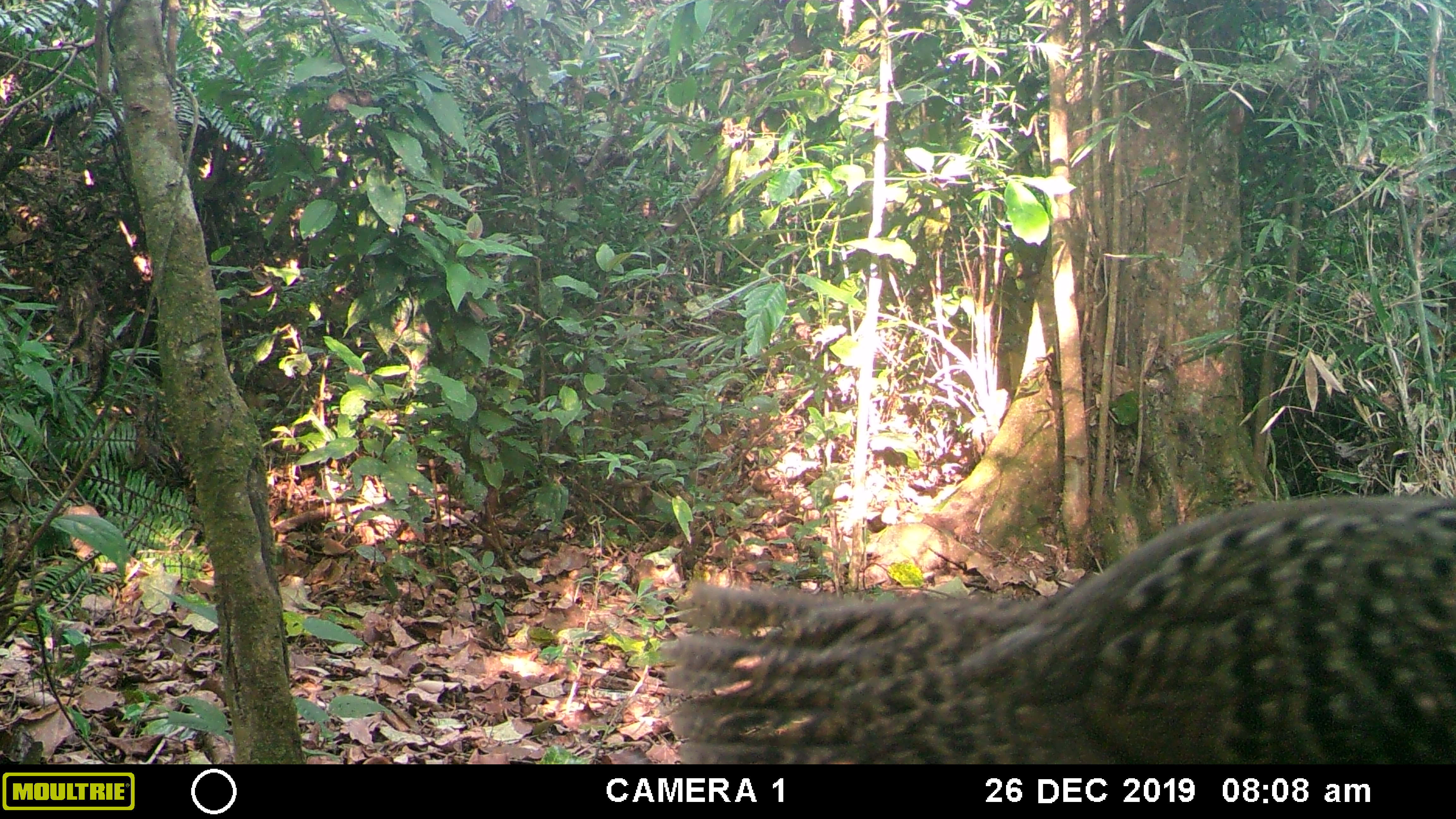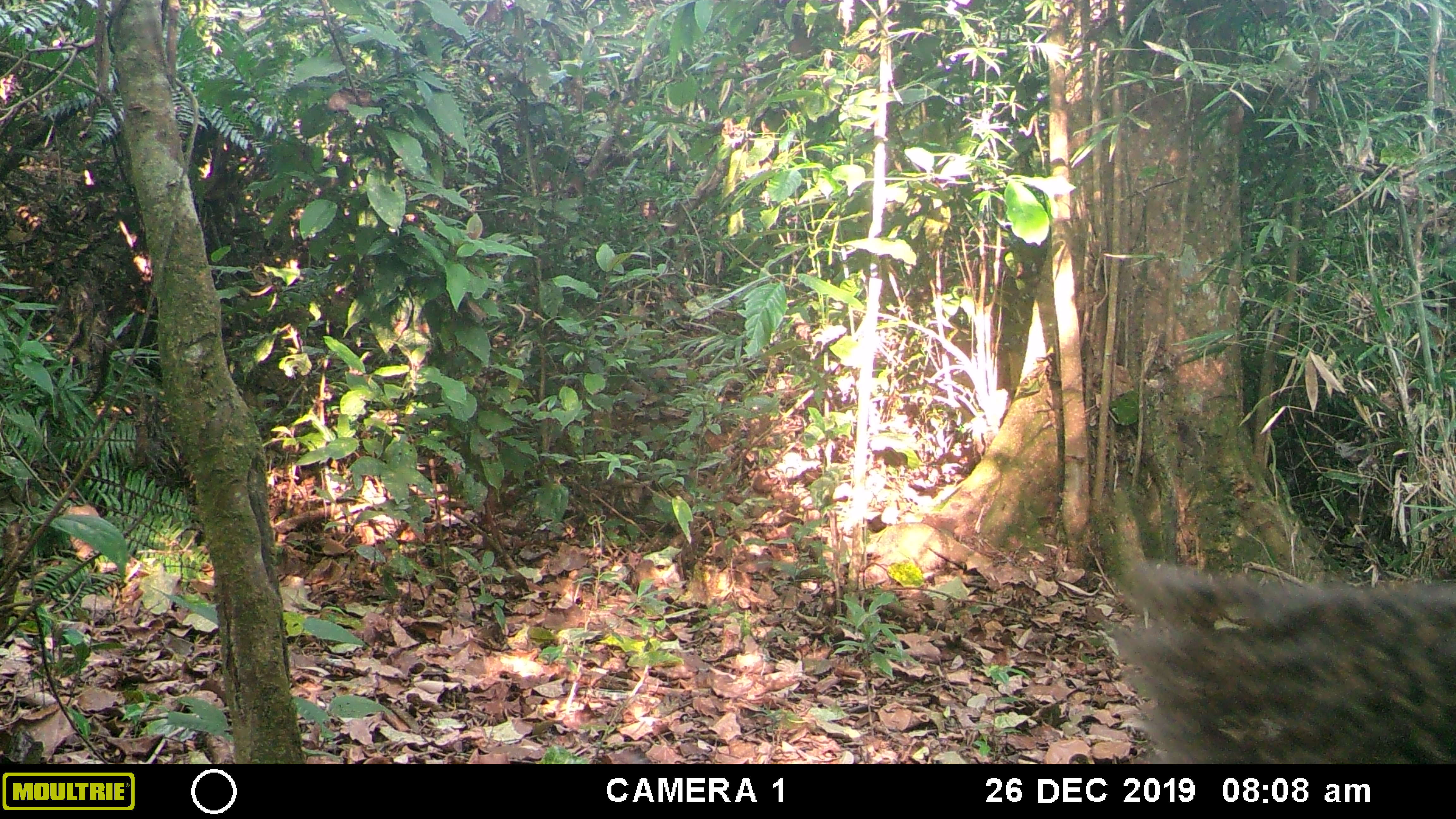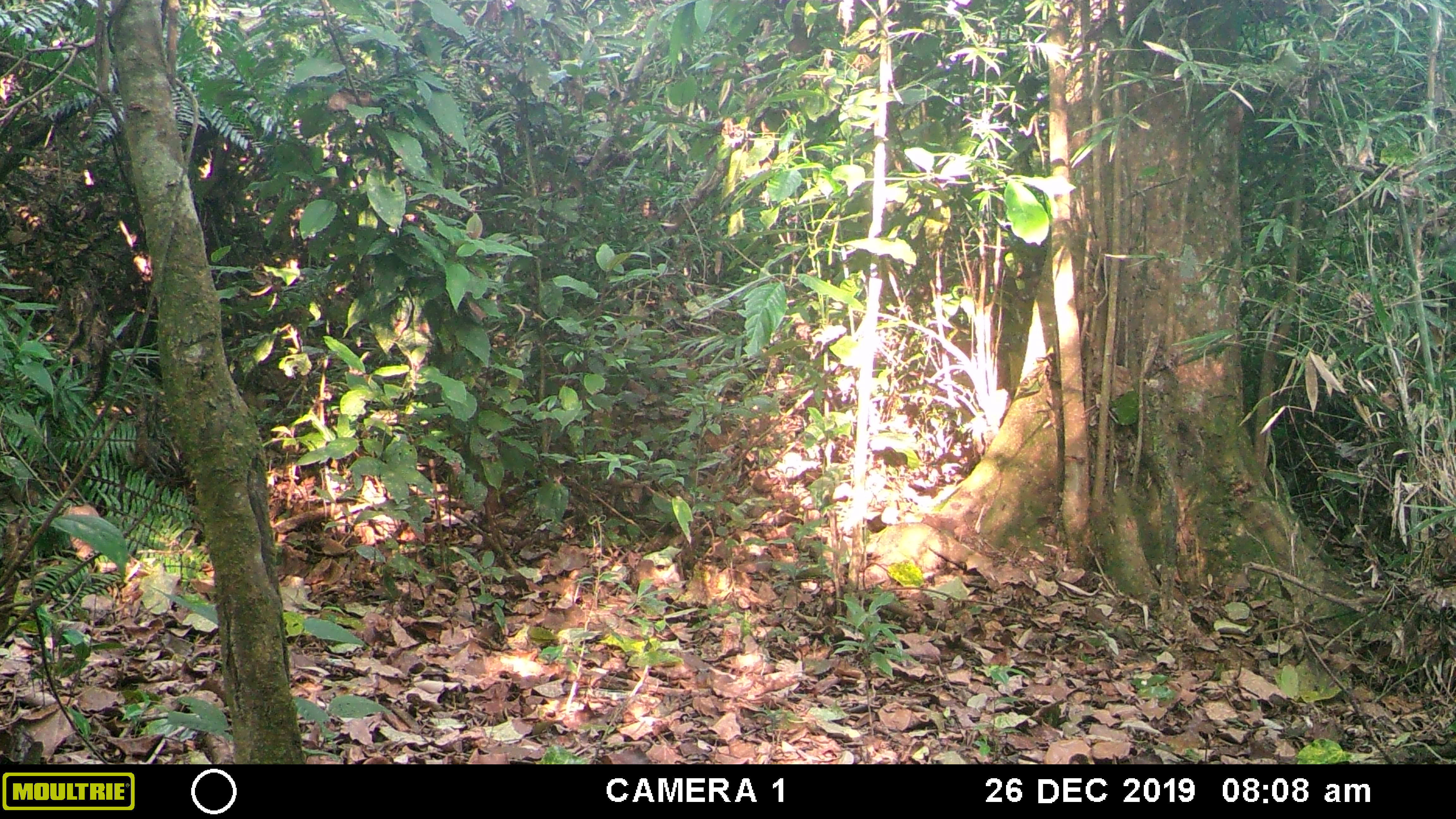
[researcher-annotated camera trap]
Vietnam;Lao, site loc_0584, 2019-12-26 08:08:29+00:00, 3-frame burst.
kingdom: Animalia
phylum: Chordata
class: Aves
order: Galliformes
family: Phasianidae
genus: Polyplectron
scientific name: Polyplectron bicalcaratum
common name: gray peacock-pheasant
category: grey peacock pheasant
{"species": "grey peacock pheasant (gray peacock-pheasant) (Polyplectron bicalcaratum)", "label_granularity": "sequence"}